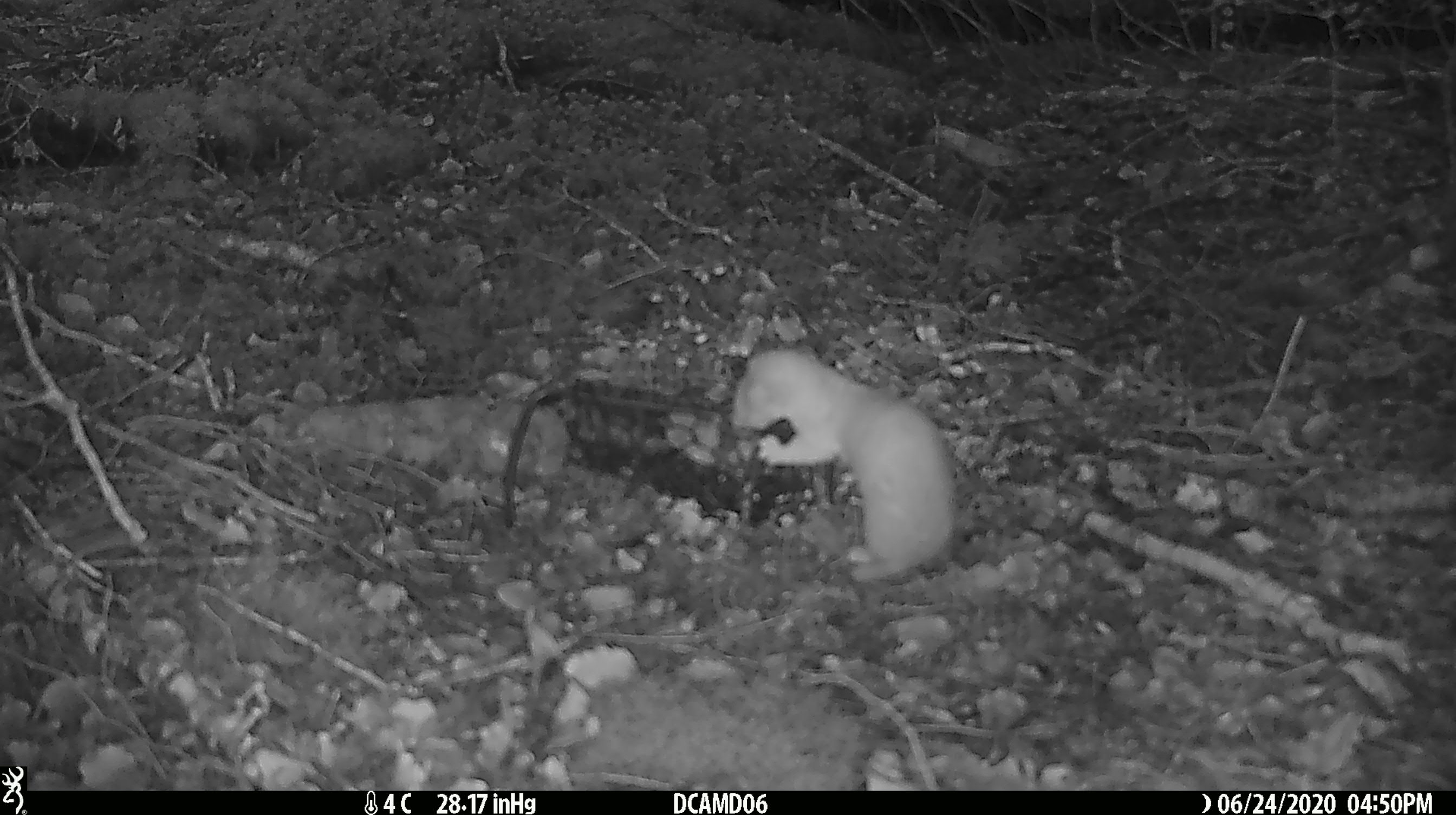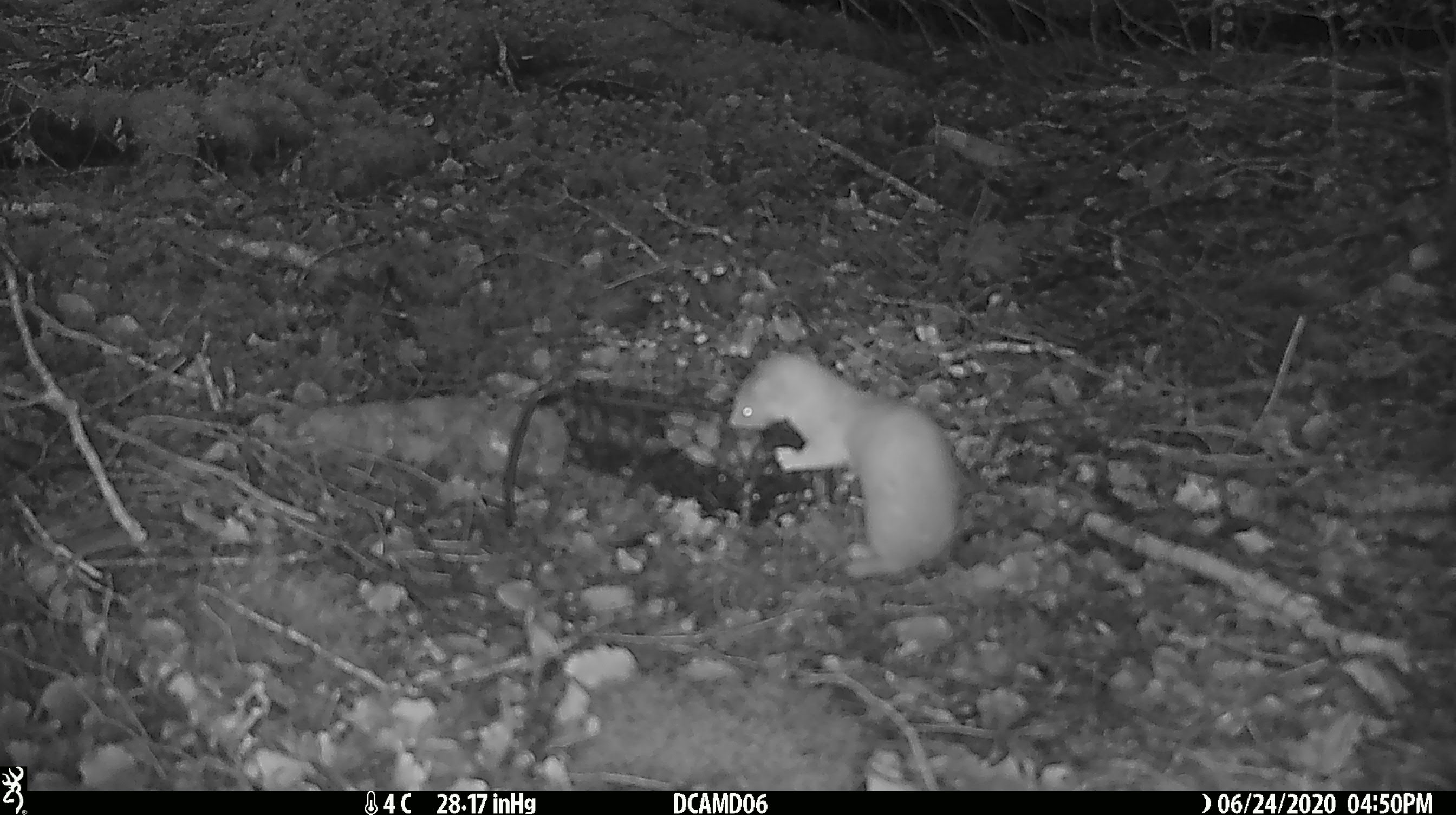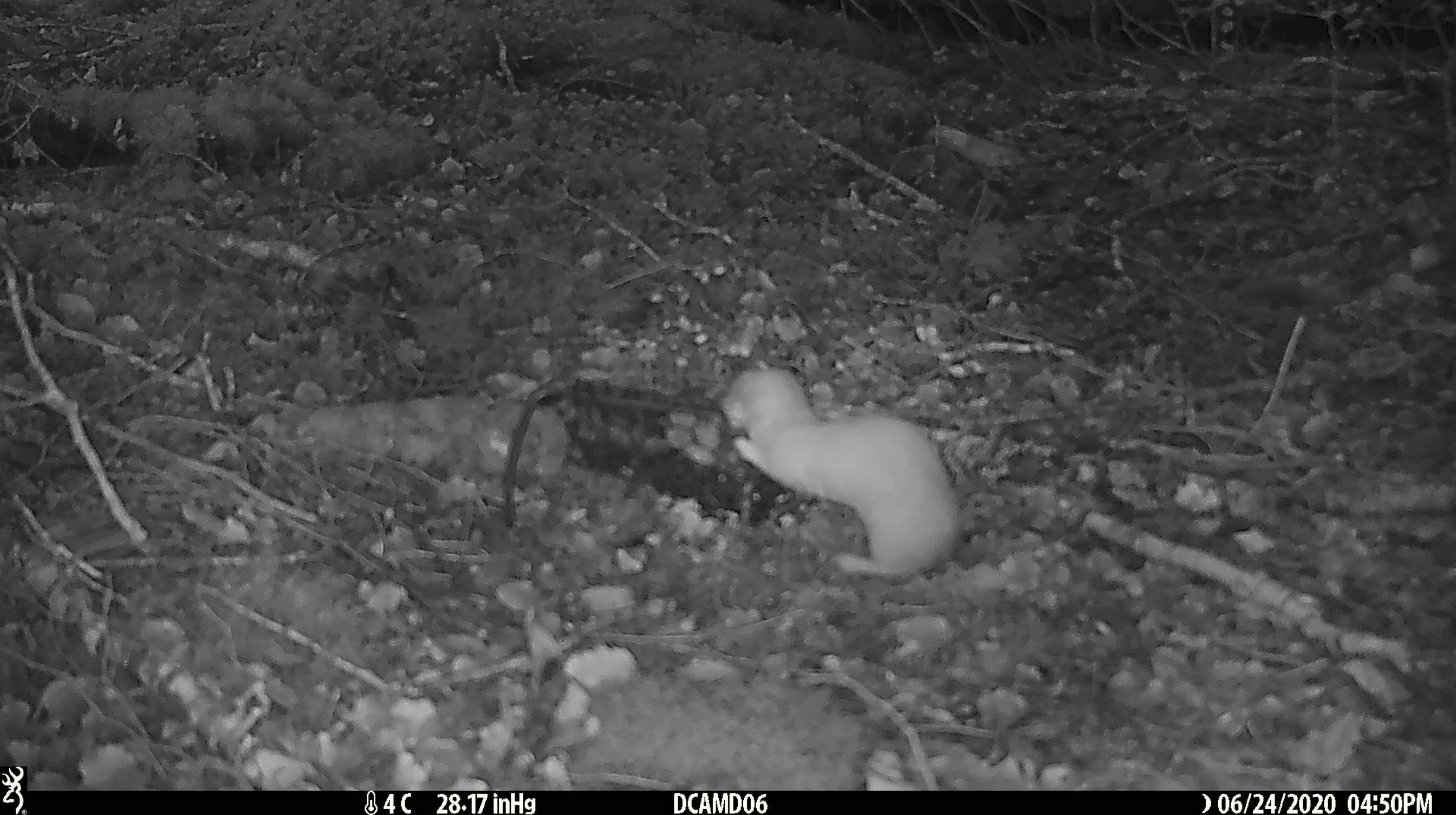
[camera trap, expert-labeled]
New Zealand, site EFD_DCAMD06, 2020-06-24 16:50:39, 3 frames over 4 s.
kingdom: Animalia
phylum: Chordata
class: Mammalia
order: Carnivora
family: Mustelidae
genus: Mustela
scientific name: Mustela nivalis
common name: least weasel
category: weasel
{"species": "weasel (least weasel) (Mustela nivalis)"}